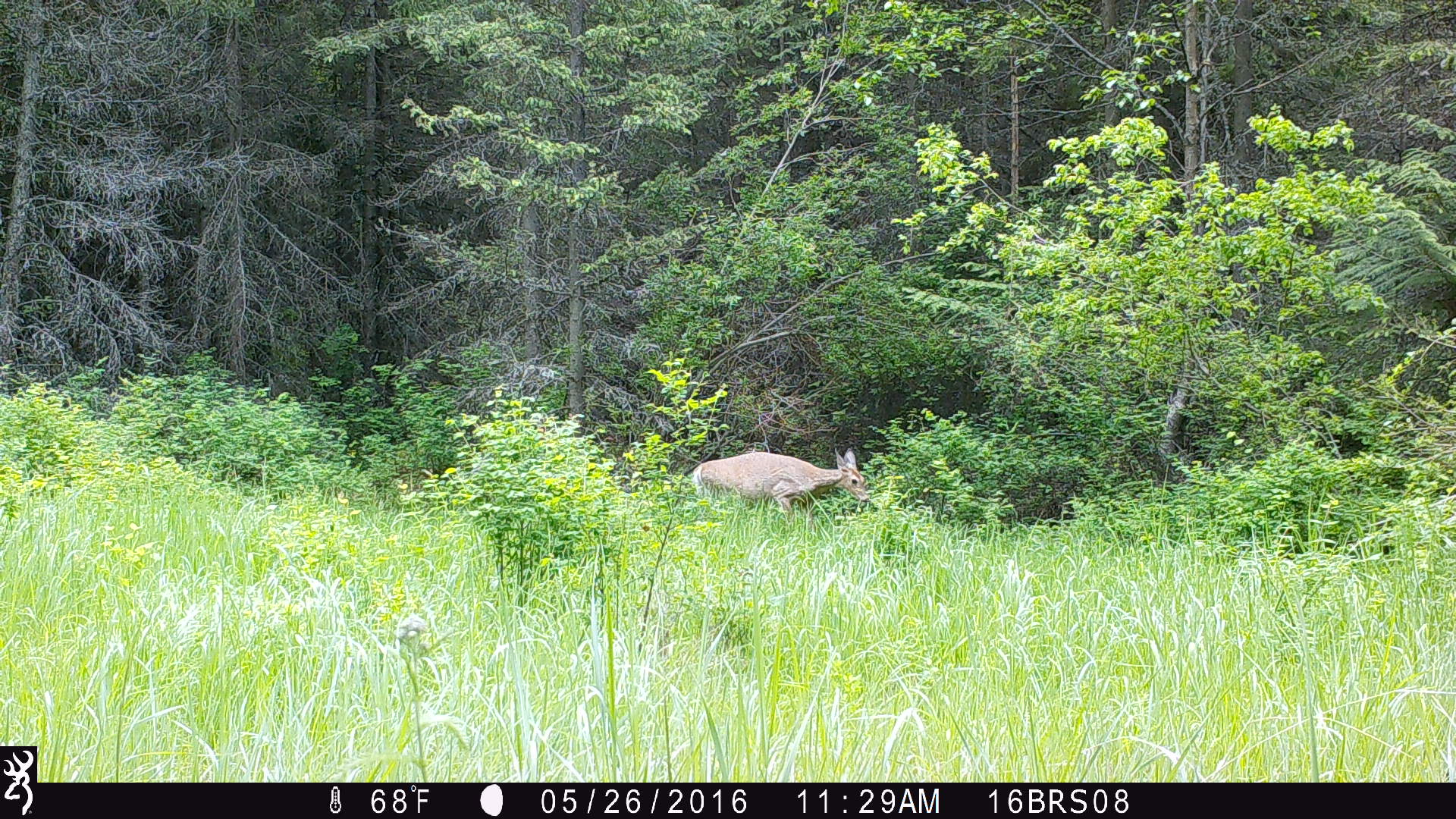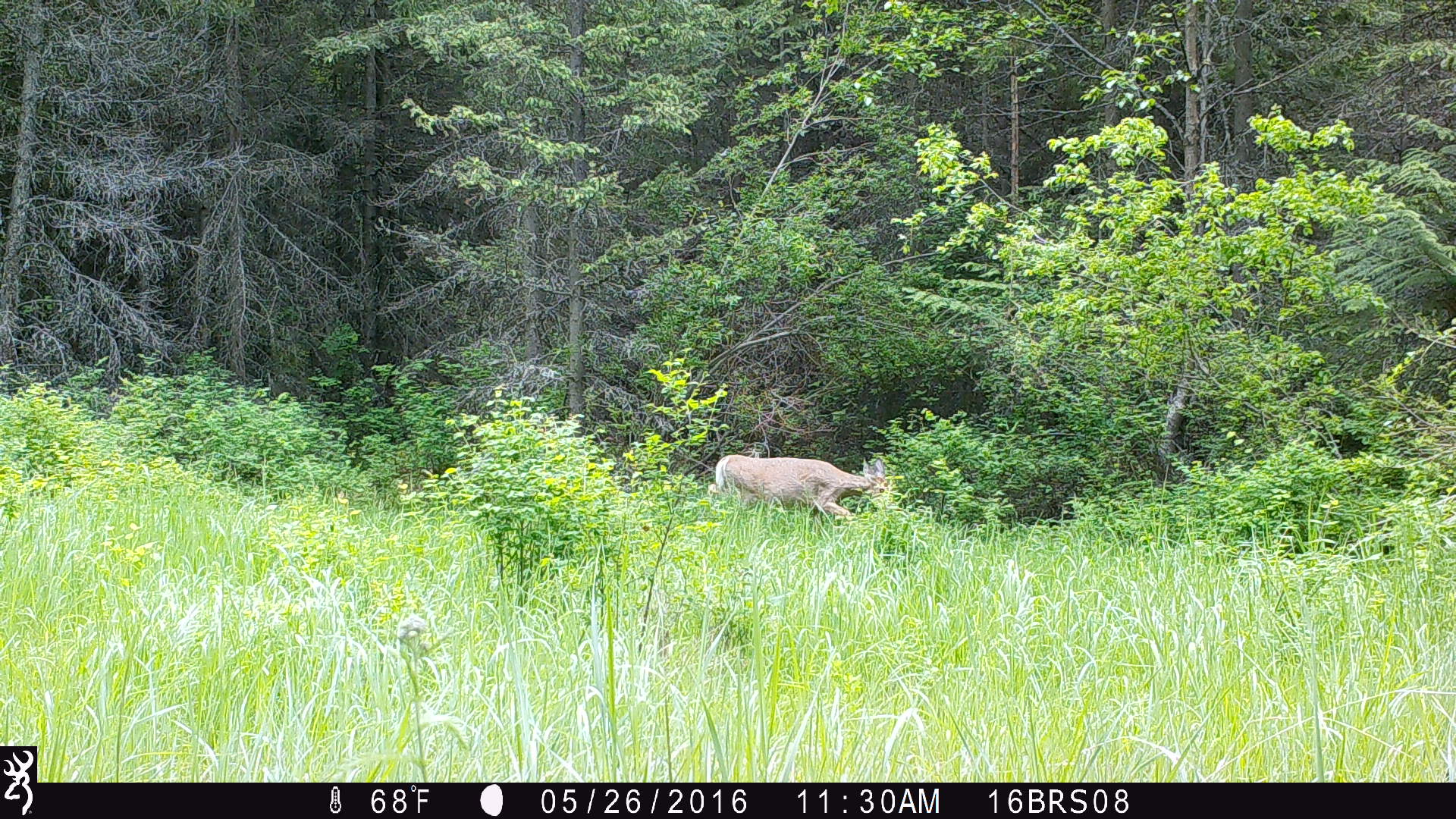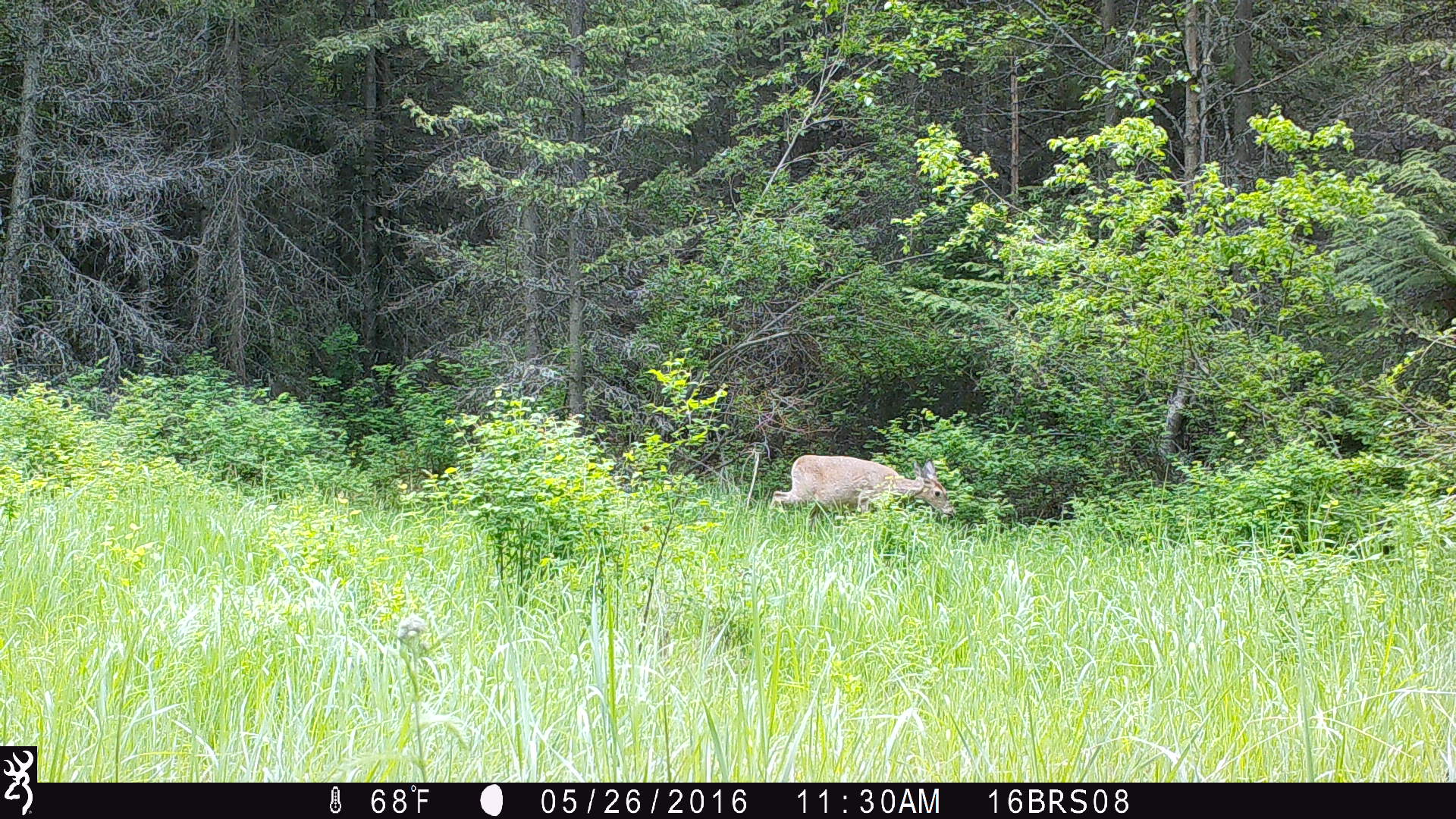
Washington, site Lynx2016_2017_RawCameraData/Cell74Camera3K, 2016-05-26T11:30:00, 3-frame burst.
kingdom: Animalia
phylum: Chordata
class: Mammalia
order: Artiodactyla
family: Cervidae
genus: Odocoileus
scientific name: Odocoileus virginianus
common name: white-tailed deer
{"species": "Odocoileus virginianus (white-tailed deer)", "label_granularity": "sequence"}